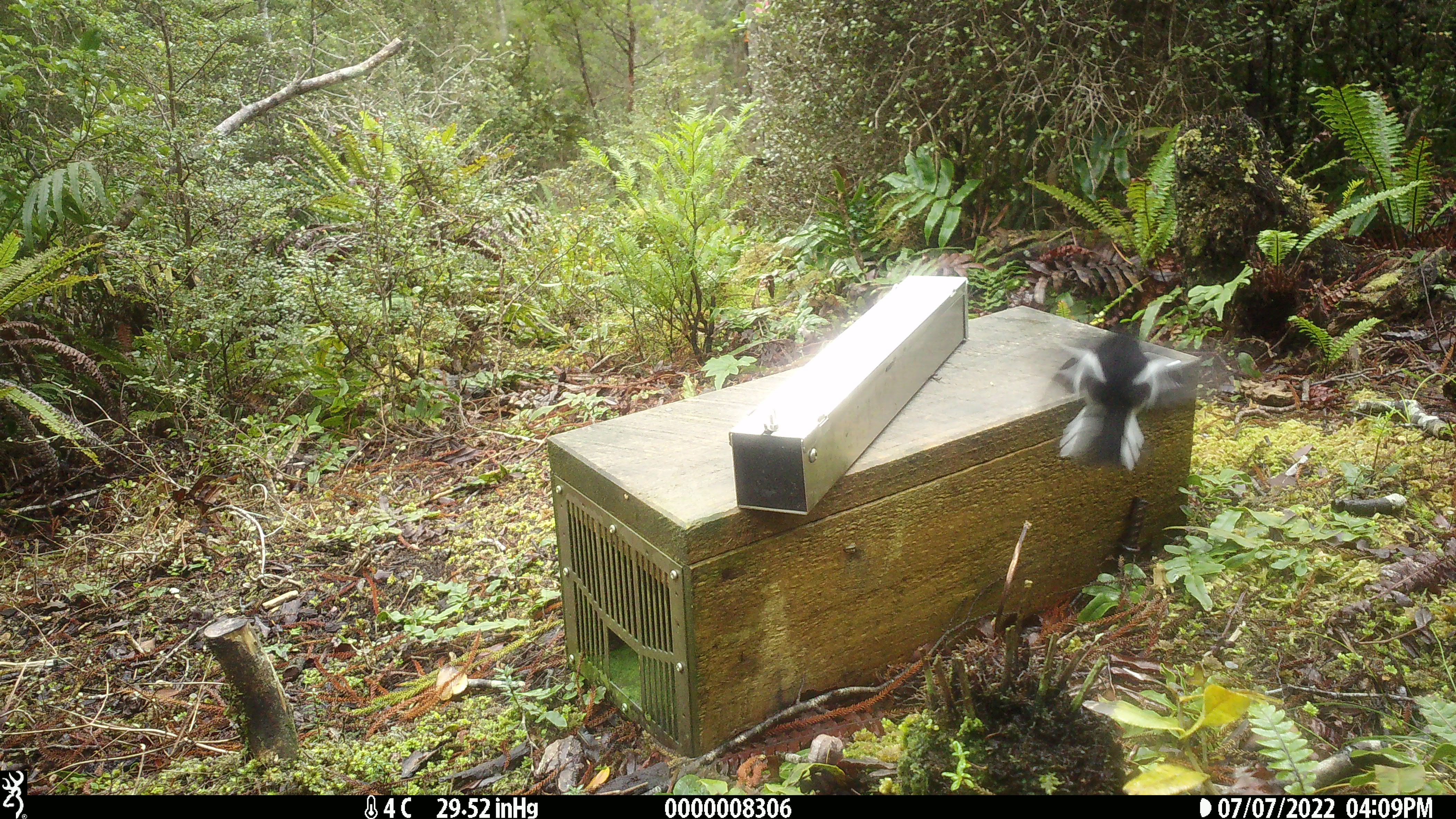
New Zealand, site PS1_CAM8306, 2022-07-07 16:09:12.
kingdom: Animalia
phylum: Chordata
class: Aves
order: Passeriformes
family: Petroicidae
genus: Petroica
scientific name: Petroica macrocephala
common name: tomtit